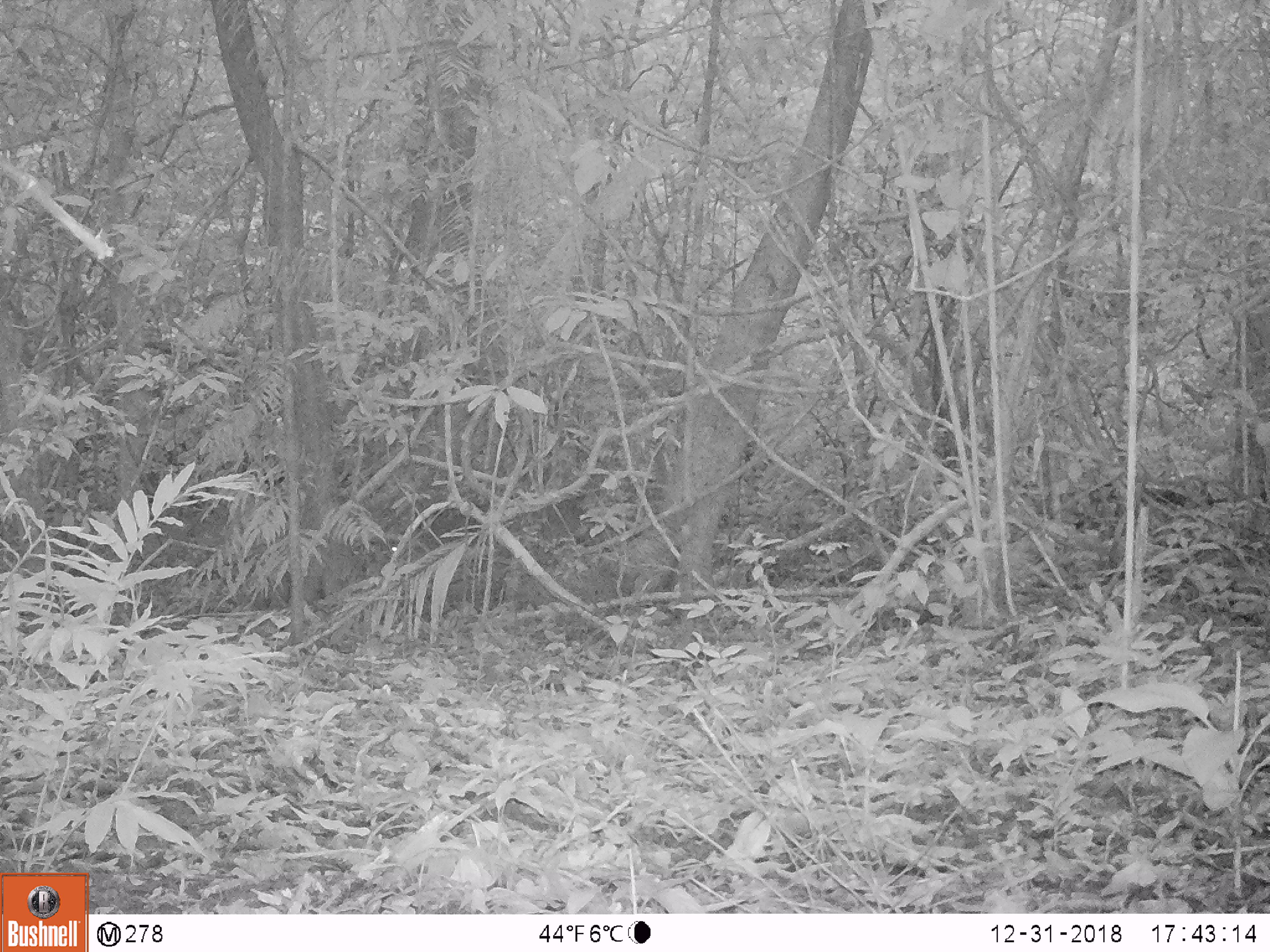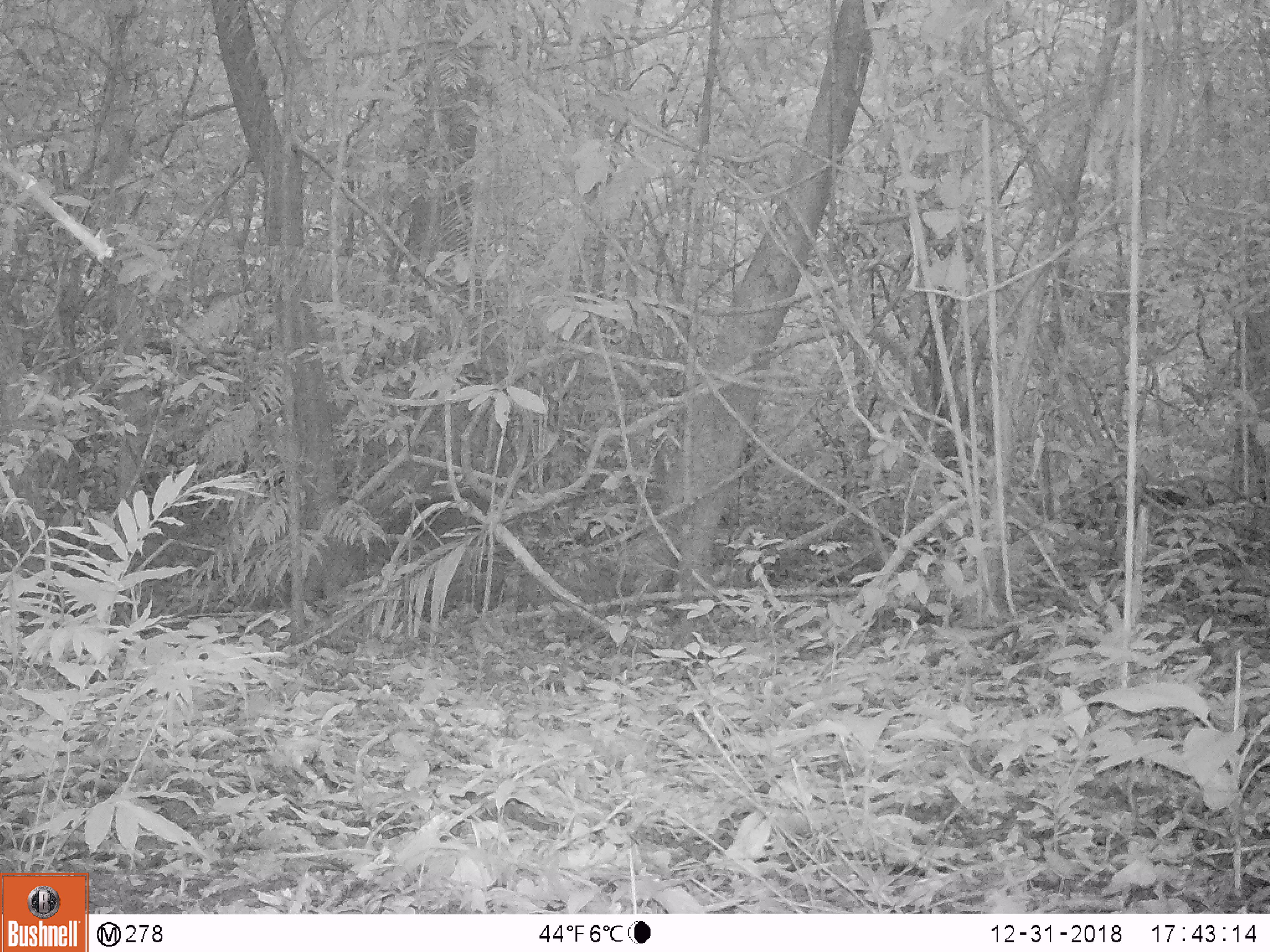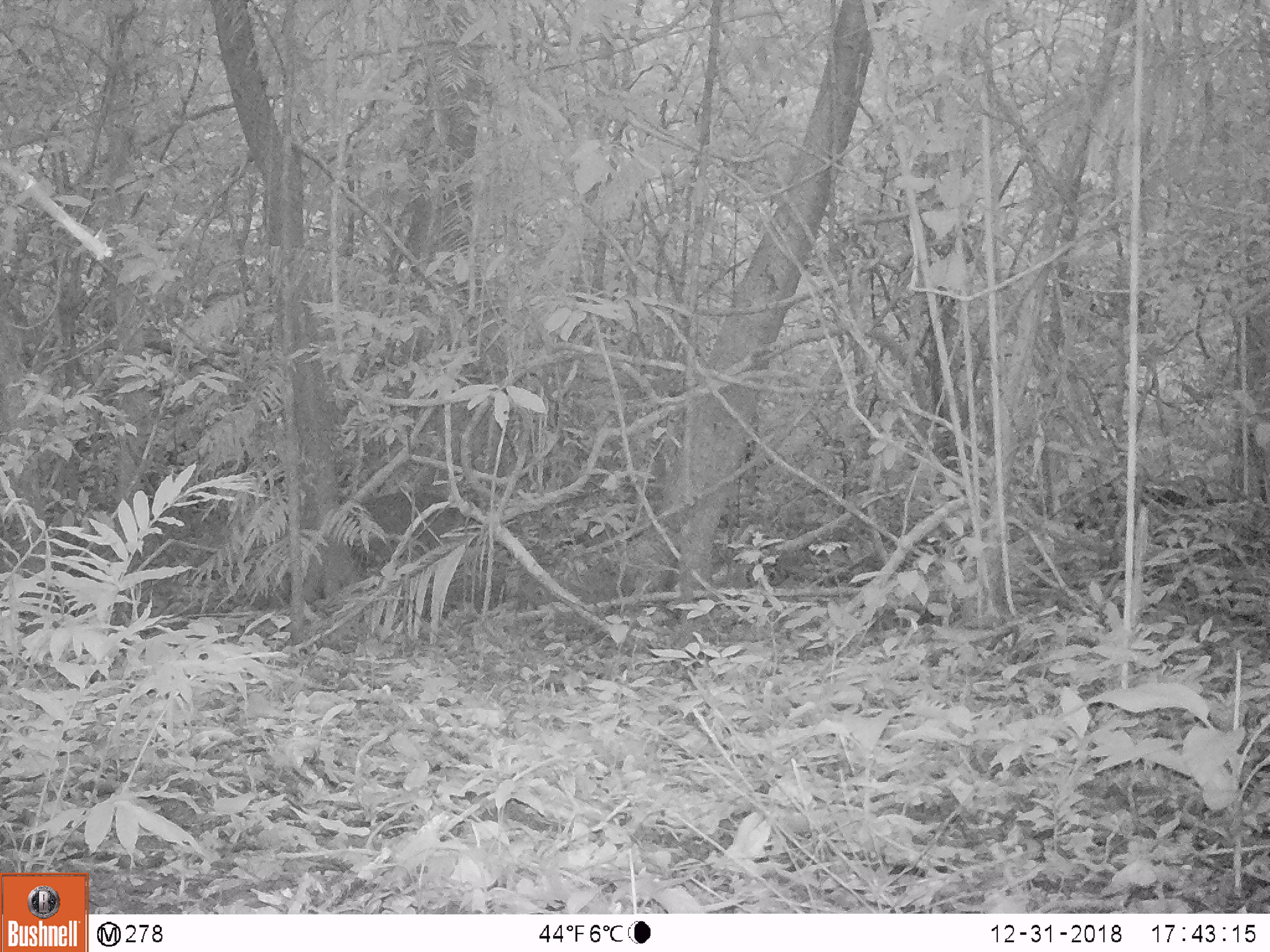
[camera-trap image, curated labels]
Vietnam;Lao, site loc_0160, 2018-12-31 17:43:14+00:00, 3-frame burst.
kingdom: Animalia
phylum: Chordata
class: Mammalia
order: Artiodactyla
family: Cervidae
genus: Muntiacus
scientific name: Muntiacus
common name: muntjacs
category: unidentified muntjac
Unidentified muntjac (muntjacs) (Muntiacus). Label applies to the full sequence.